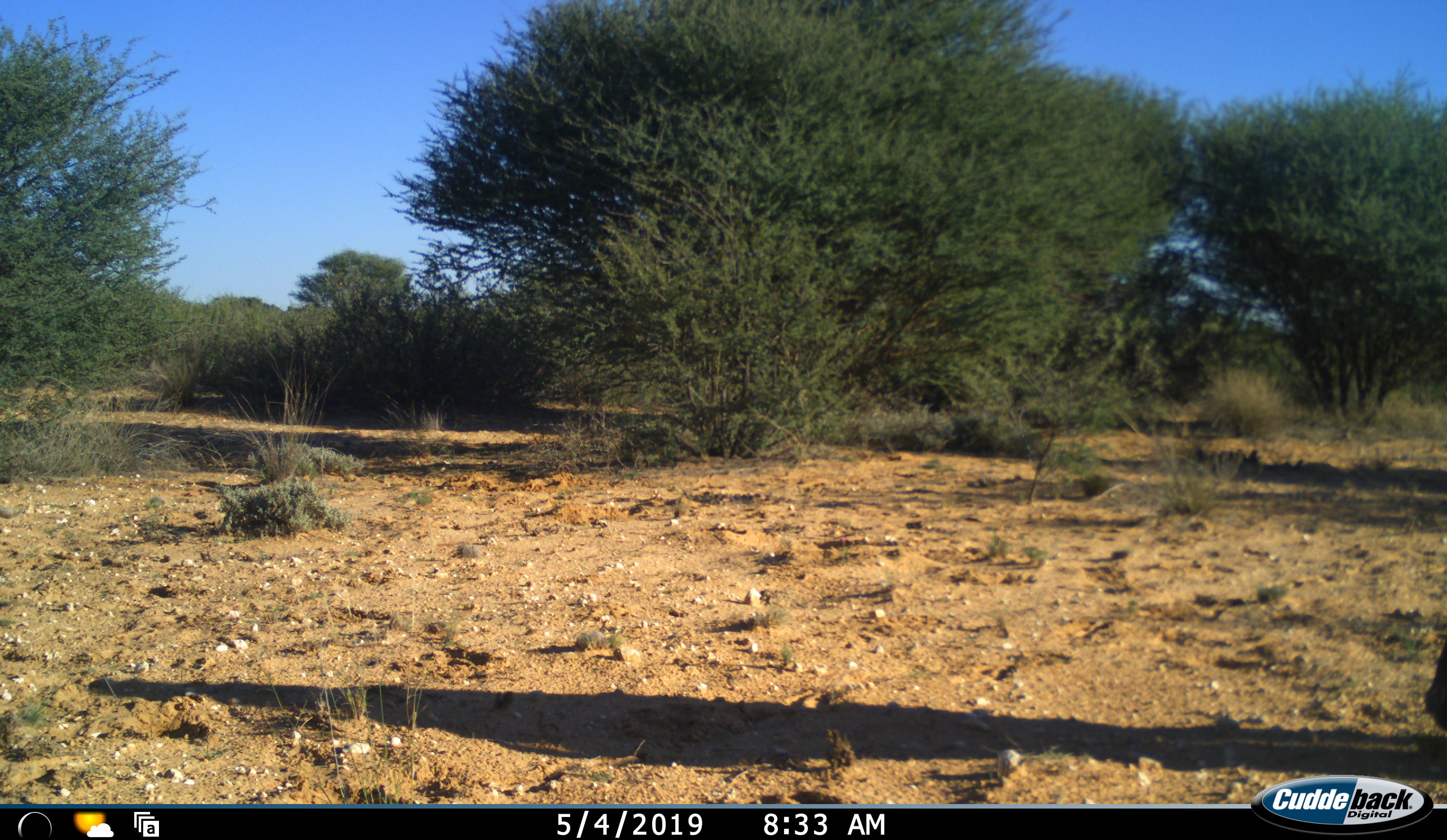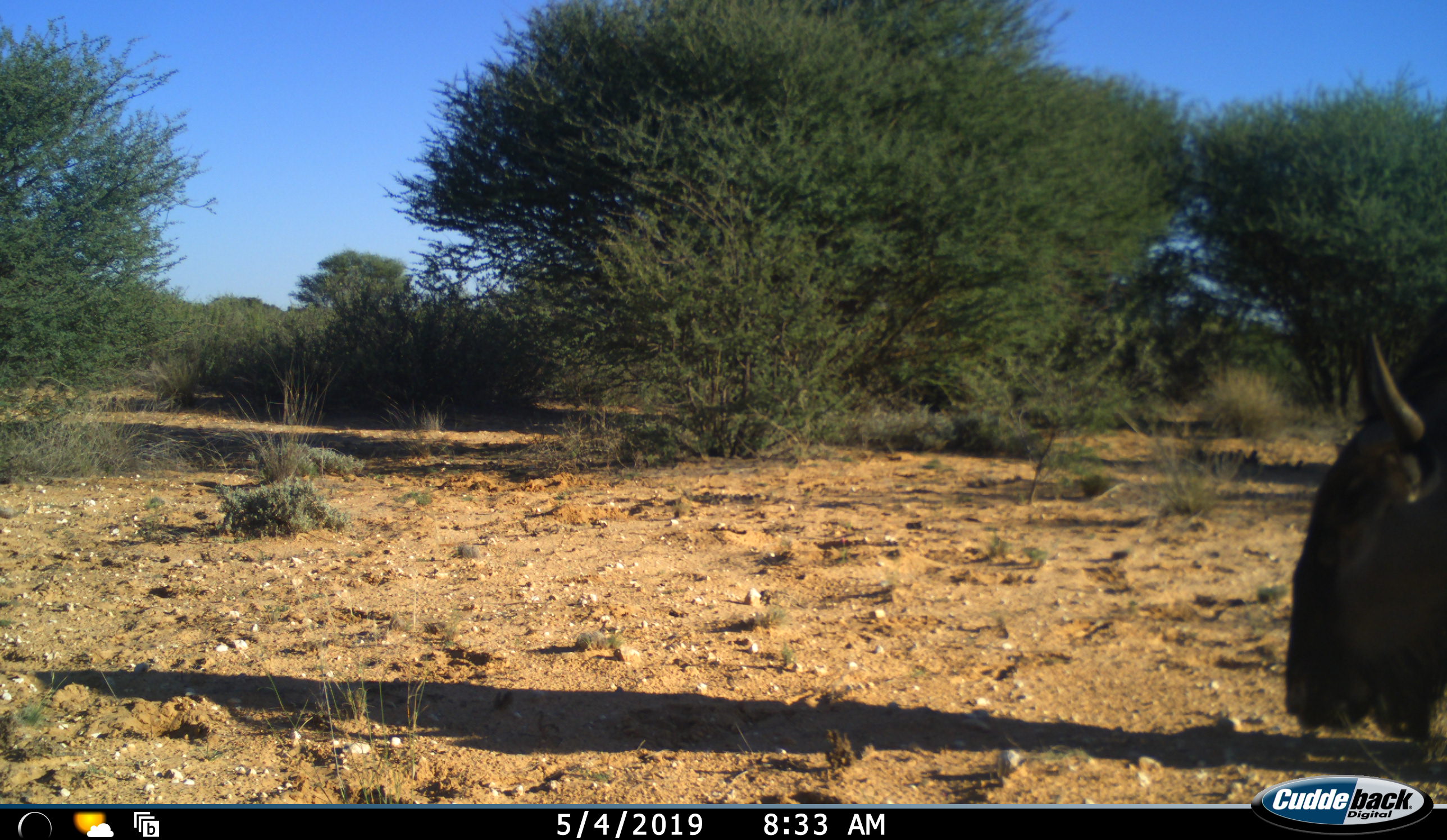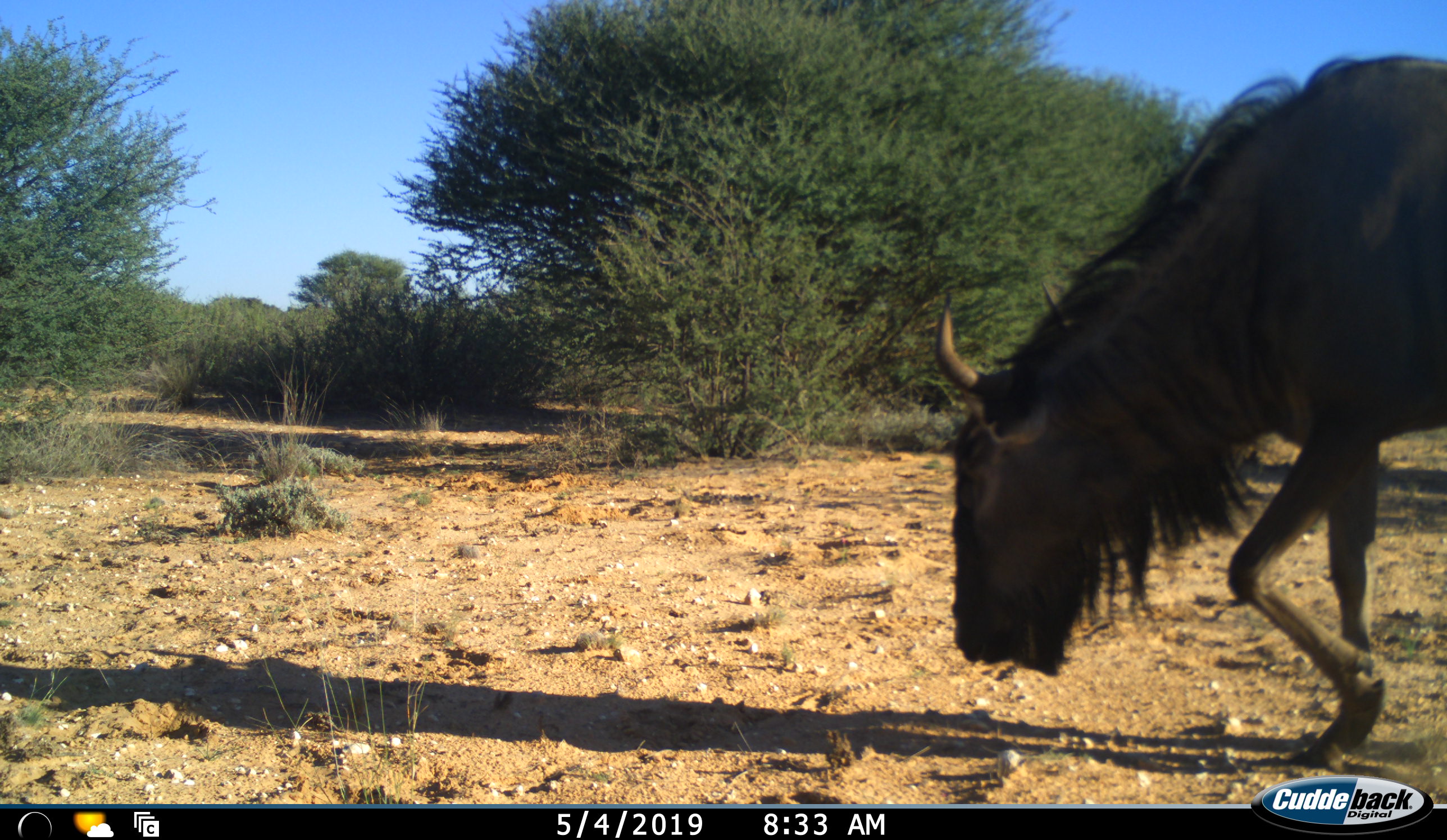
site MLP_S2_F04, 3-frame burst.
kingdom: Animalia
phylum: Chordata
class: Mammalia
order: Artiodactyla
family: Bovidae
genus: Connochaetes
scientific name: Connochaetes taurinus taurinus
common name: blue wildebeest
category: wildebeestblue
Wildebeestblue (blue wildebeest) (Connochaetes taurinus taurinus), count 1. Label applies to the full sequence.